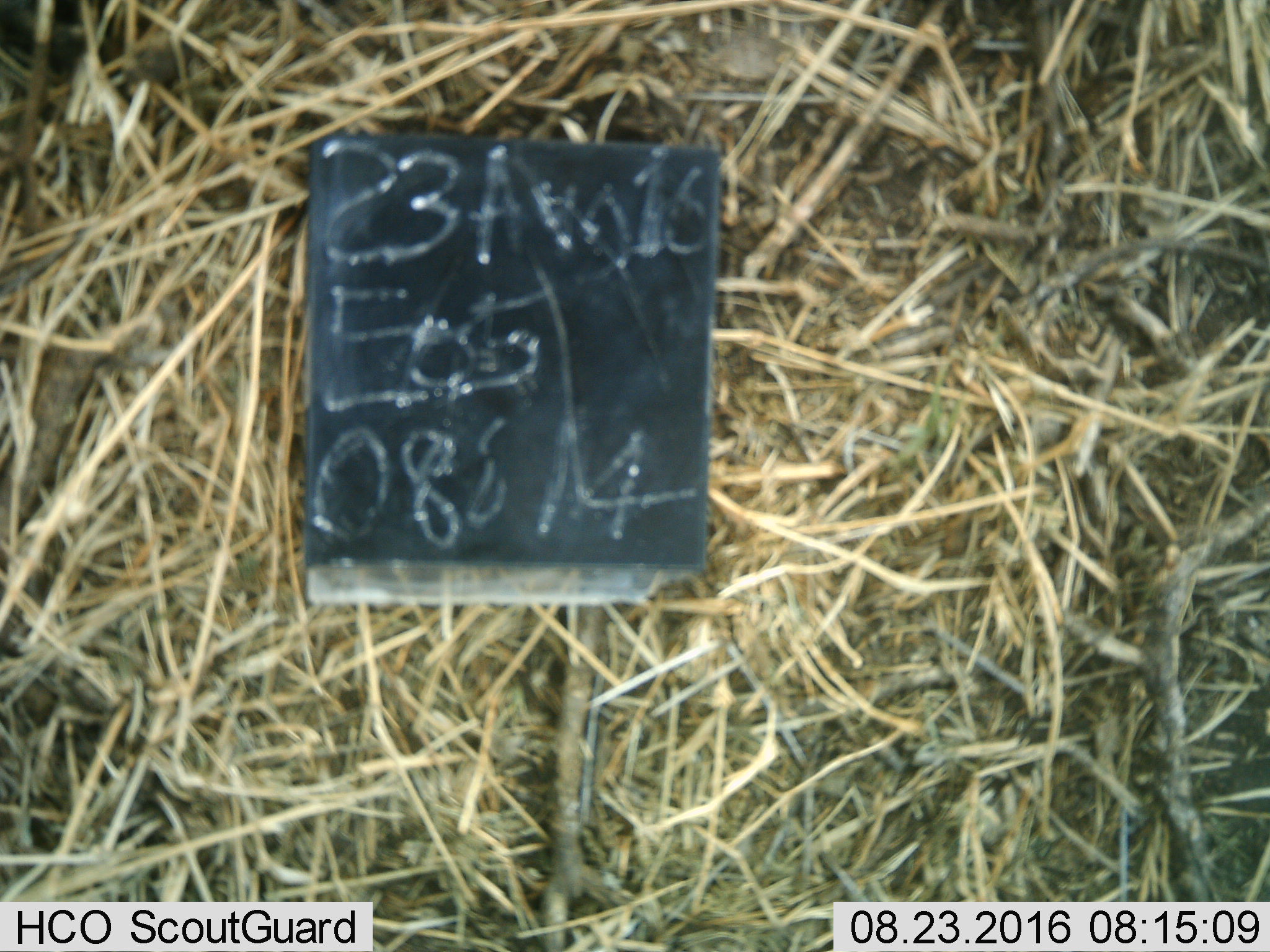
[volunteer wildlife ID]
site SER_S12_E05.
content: unidentified animal